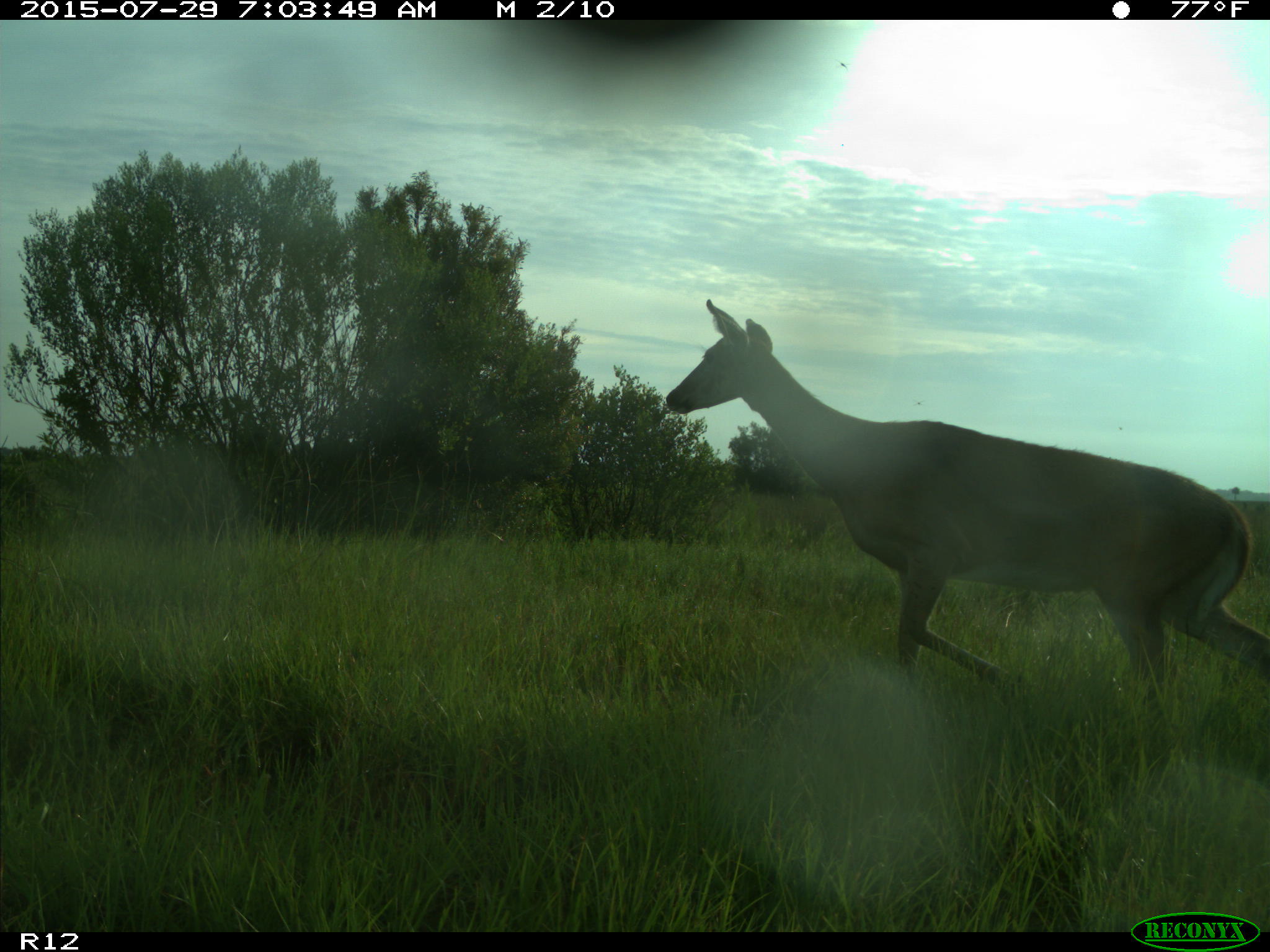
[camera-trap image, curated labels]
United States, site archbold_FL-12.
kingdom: Animalia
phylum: Chordata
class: Mammalia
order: Artiodactyla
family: Cervidae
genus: Odocoileus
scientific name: Odocoileus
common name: deer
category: unidentified deer